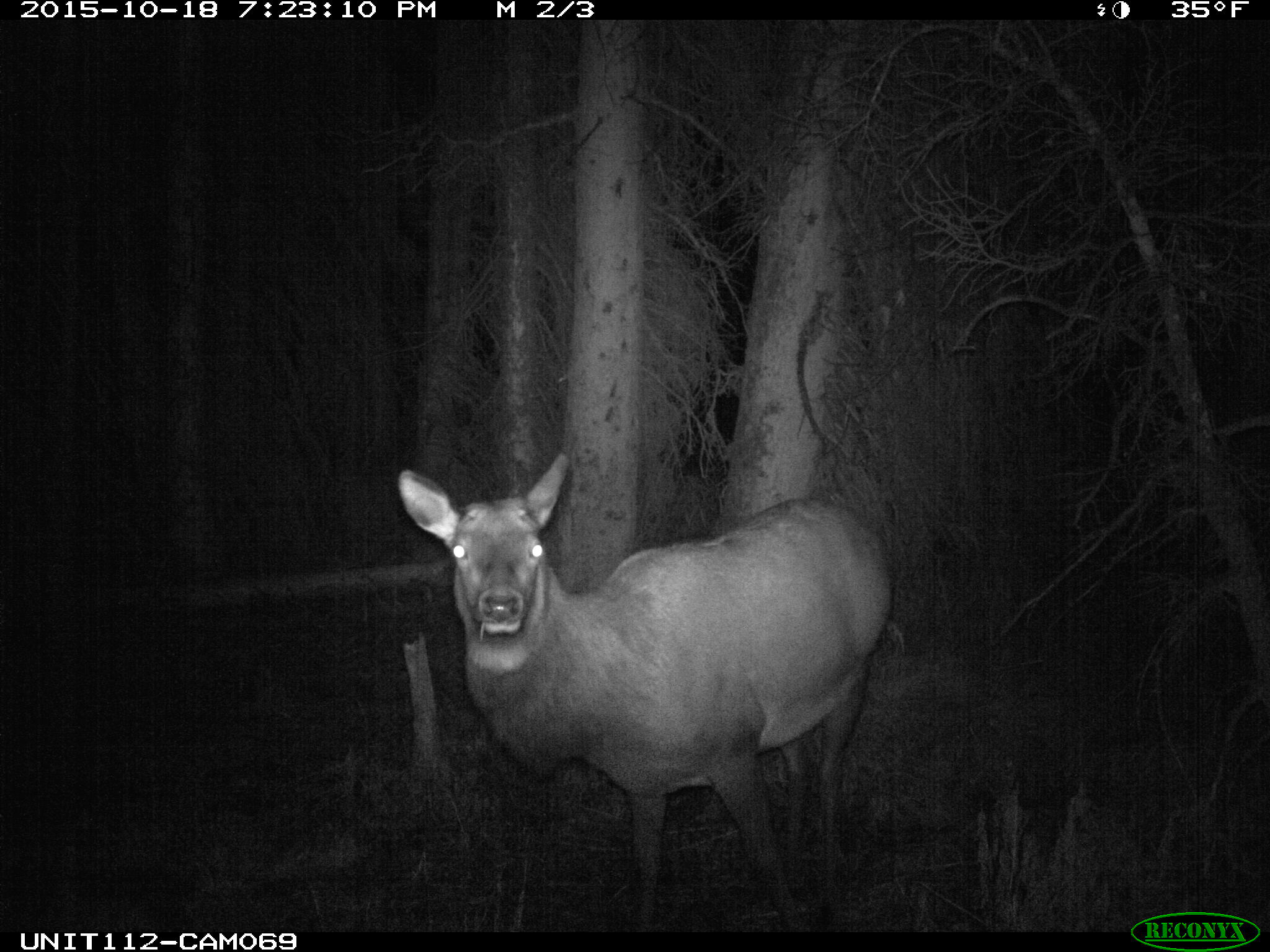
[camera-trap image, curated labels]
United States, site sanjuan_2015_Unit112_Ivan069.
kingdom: Animalia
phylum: Chordata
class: Mammalia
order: Artiodactyla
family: Cervidae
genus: Cervus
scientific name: Cervus elaphus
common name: red deer